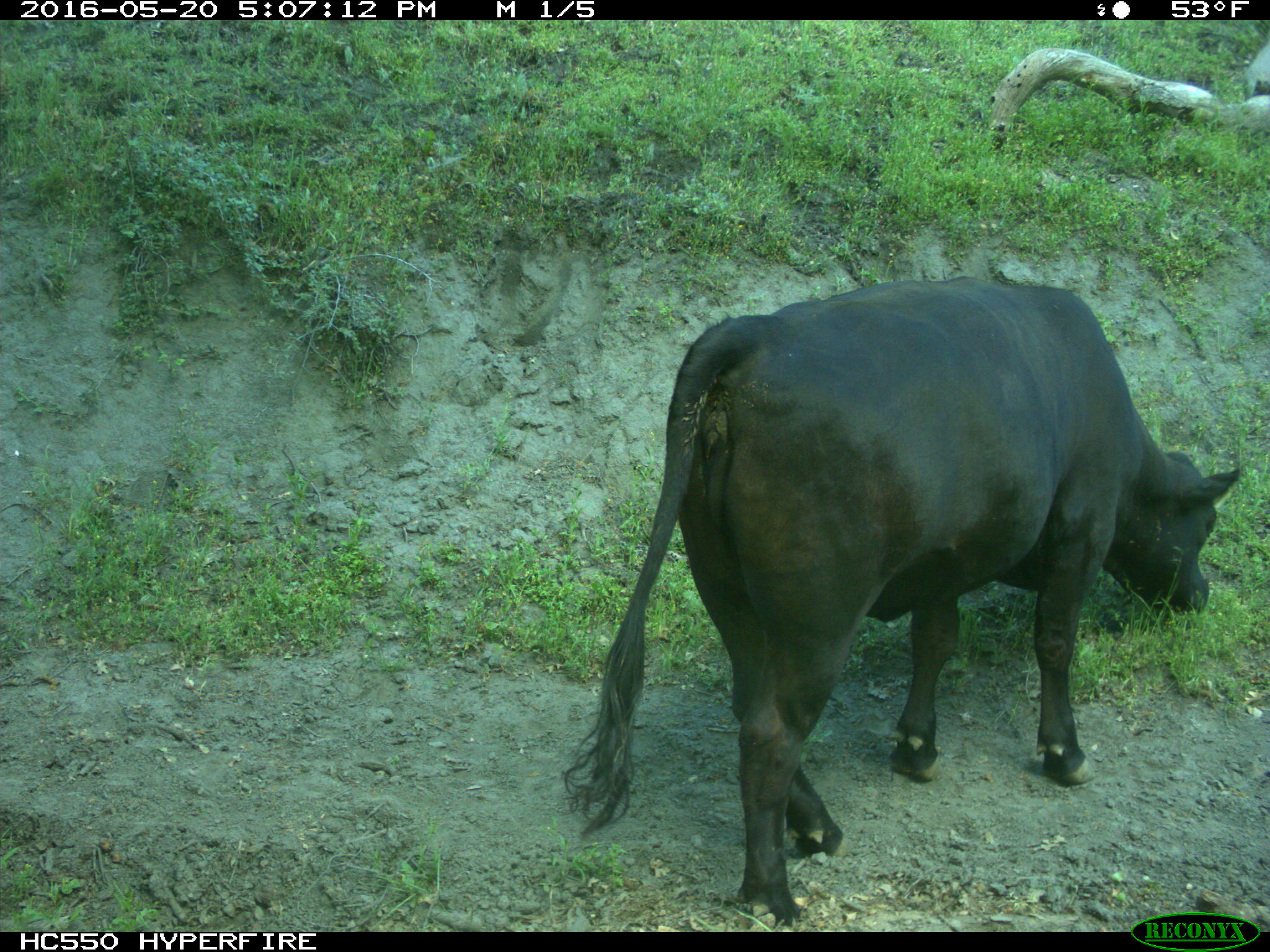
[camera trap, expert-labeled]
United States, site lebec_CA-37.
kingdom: Animalia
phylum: Chordata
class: Mammalia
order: Artiodactyla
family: Bovidae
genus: Bos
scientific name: Bos taurus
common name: domestic cow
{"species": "Bos taurus (domestic cow)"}